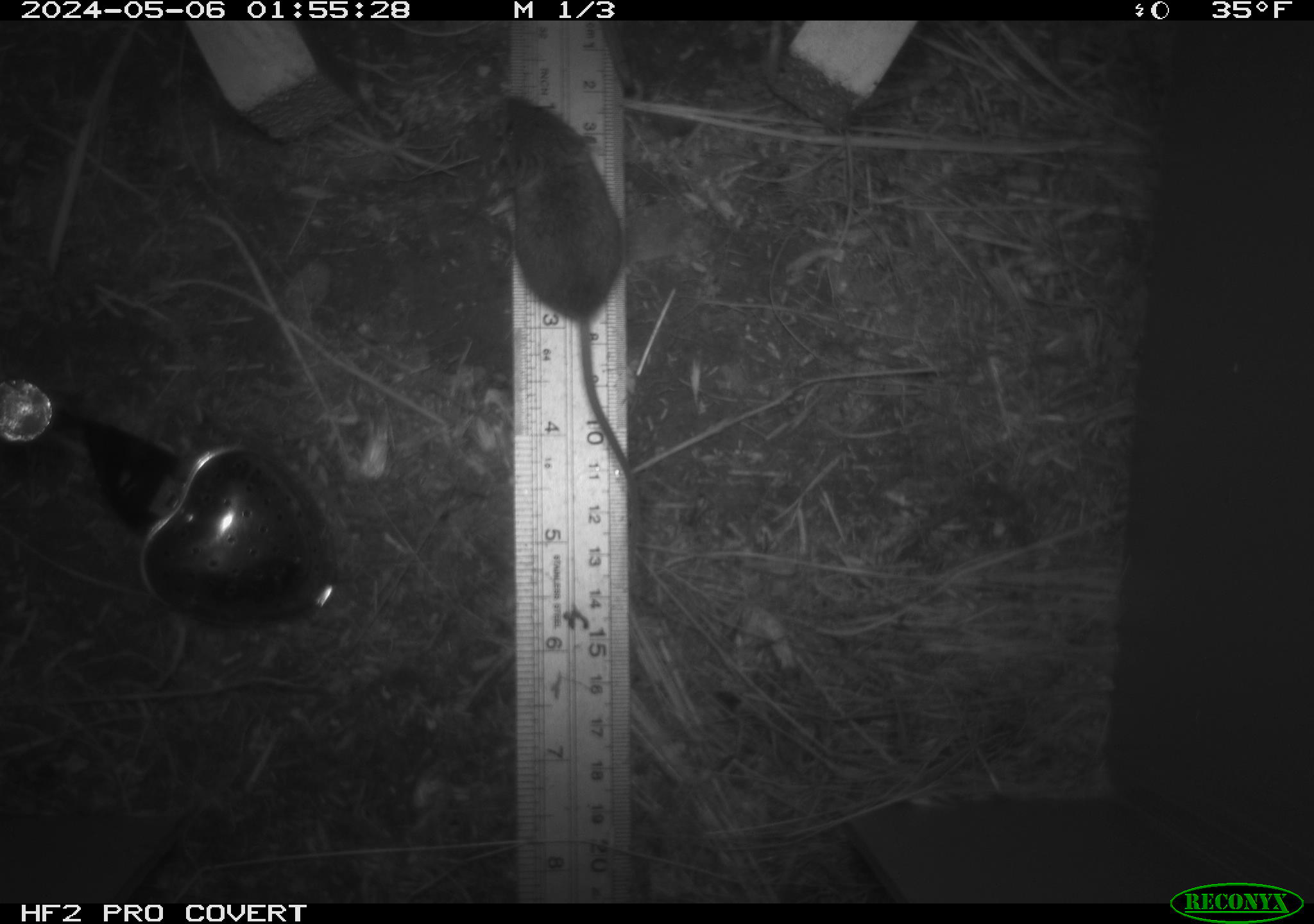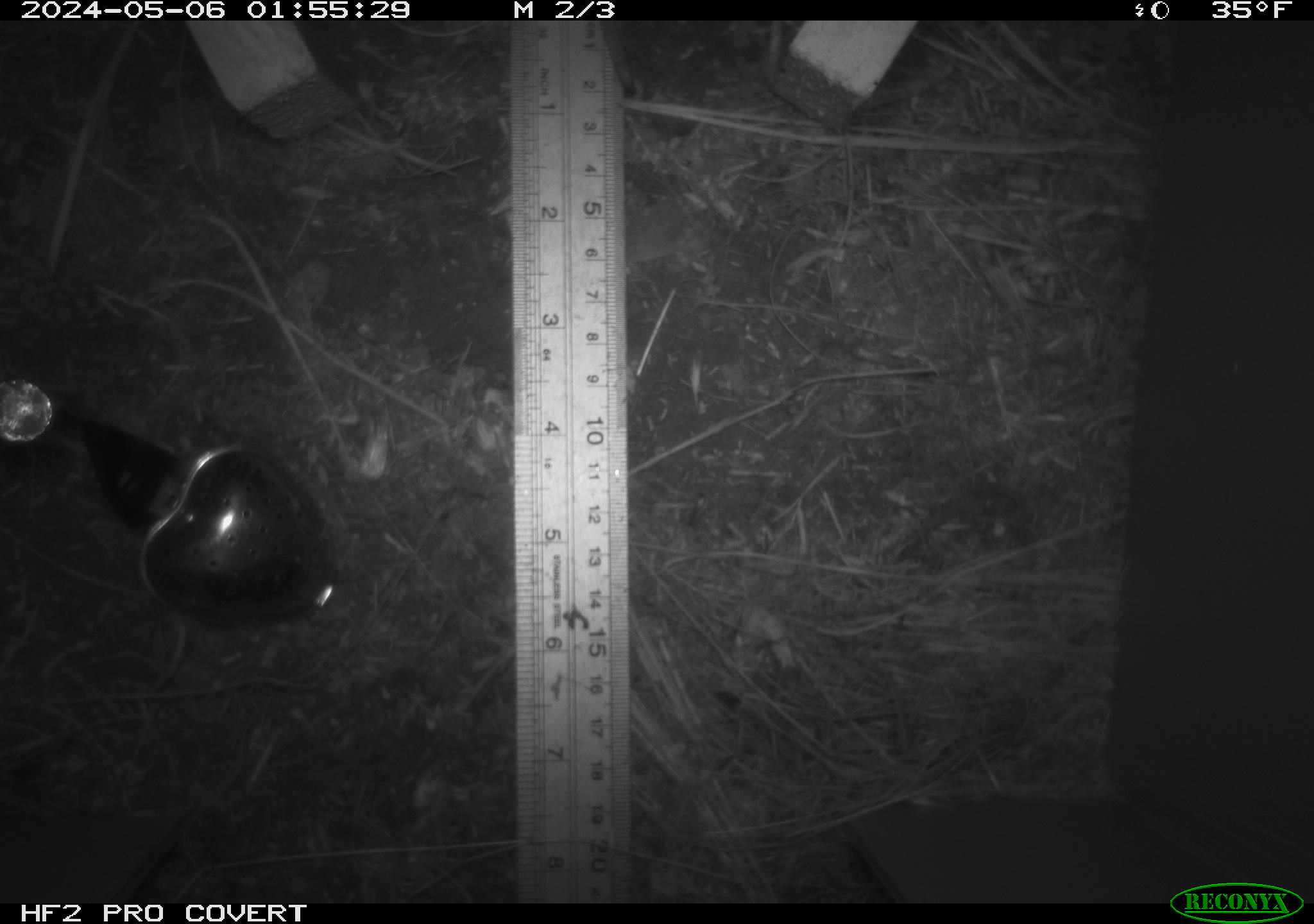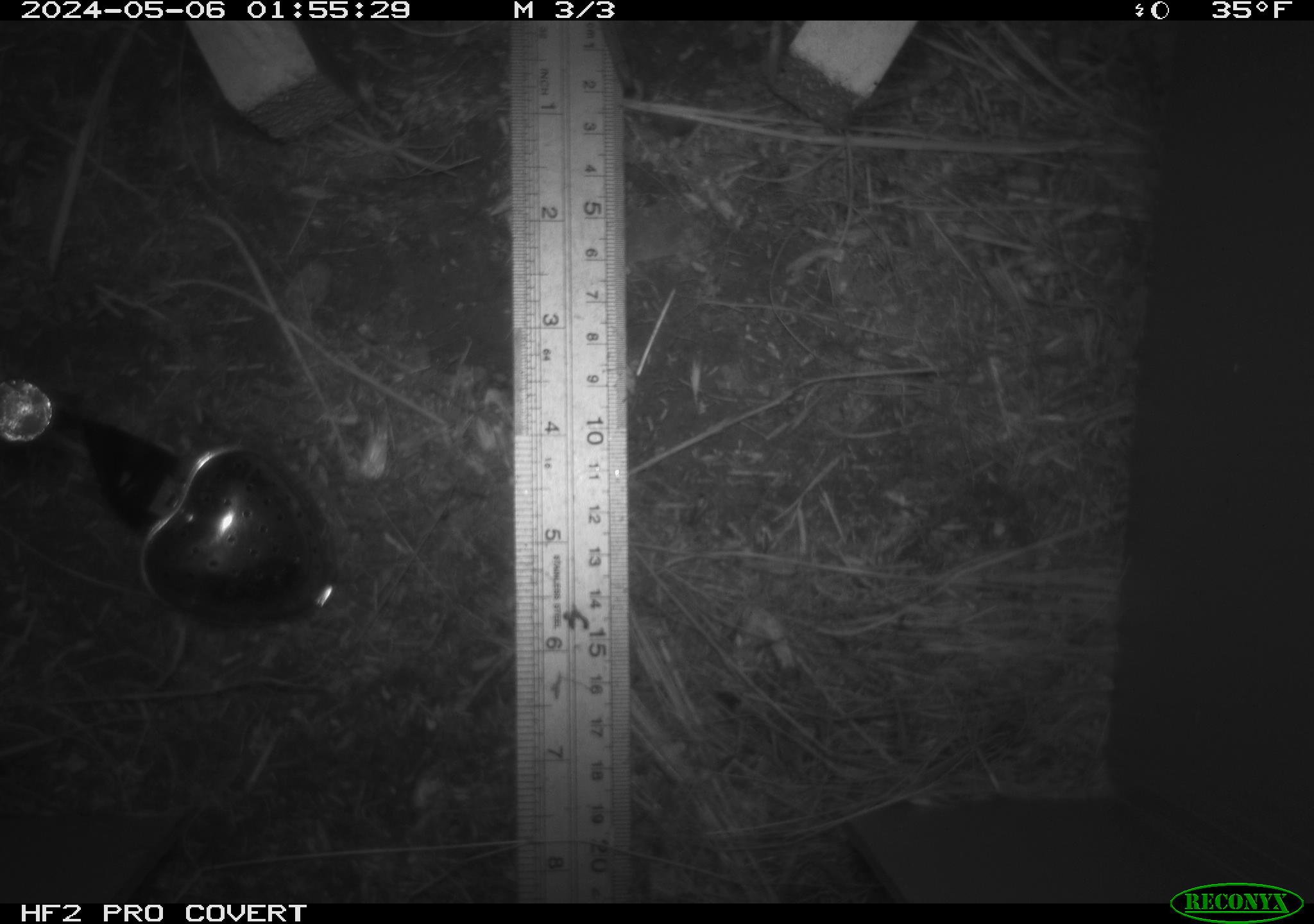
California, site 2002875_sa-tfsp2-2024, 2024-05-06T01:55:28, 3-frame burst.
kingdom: Animalia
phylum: Chordata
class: Mammalia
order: Rodentia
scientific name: Rodentia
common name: mouse species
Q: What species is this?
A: Mouse species (Rodentia).